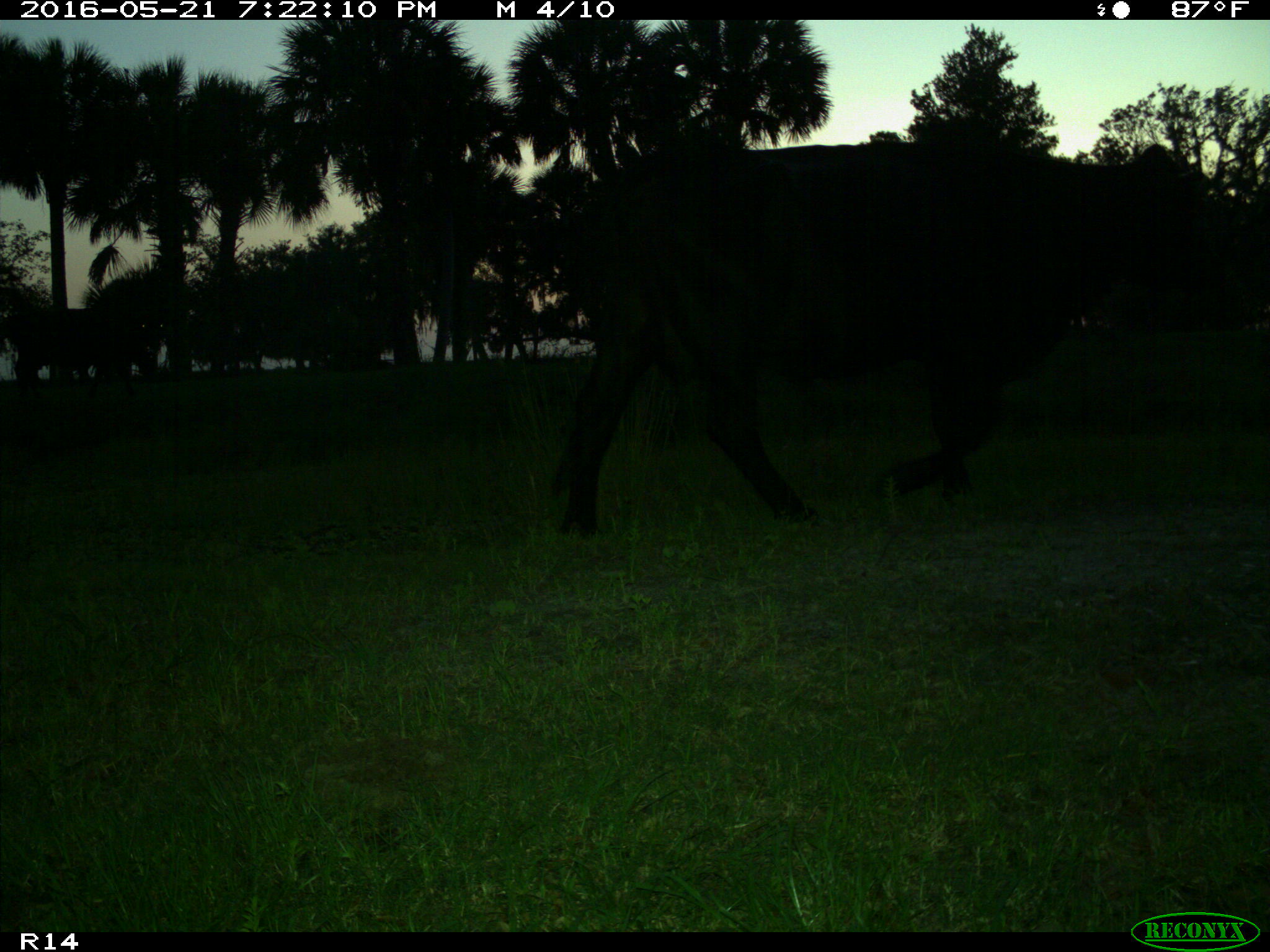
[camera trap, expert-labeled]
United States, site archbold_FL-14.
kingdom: Animalia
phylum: Chordata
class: Mammalia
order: Artiodactyla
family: Bovidae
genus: Bos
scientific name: Bos taurus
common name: domestic cow